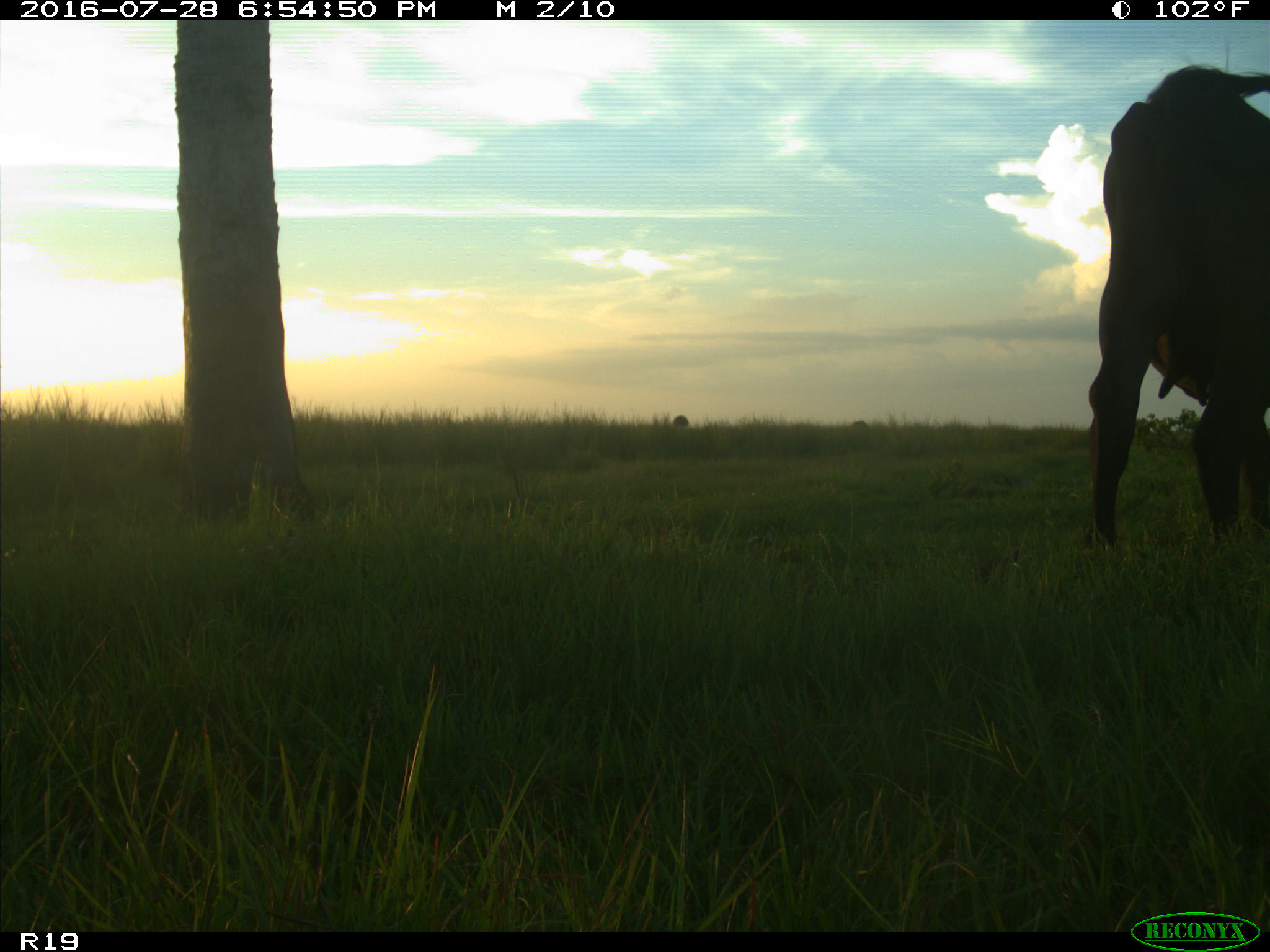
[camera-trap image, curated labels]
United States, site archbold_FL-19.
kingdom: Animalia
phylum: Chordata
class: Mammalia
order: Artiodactyla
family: Bovidae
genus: Bos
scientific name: Bos taurus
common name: domestic cow